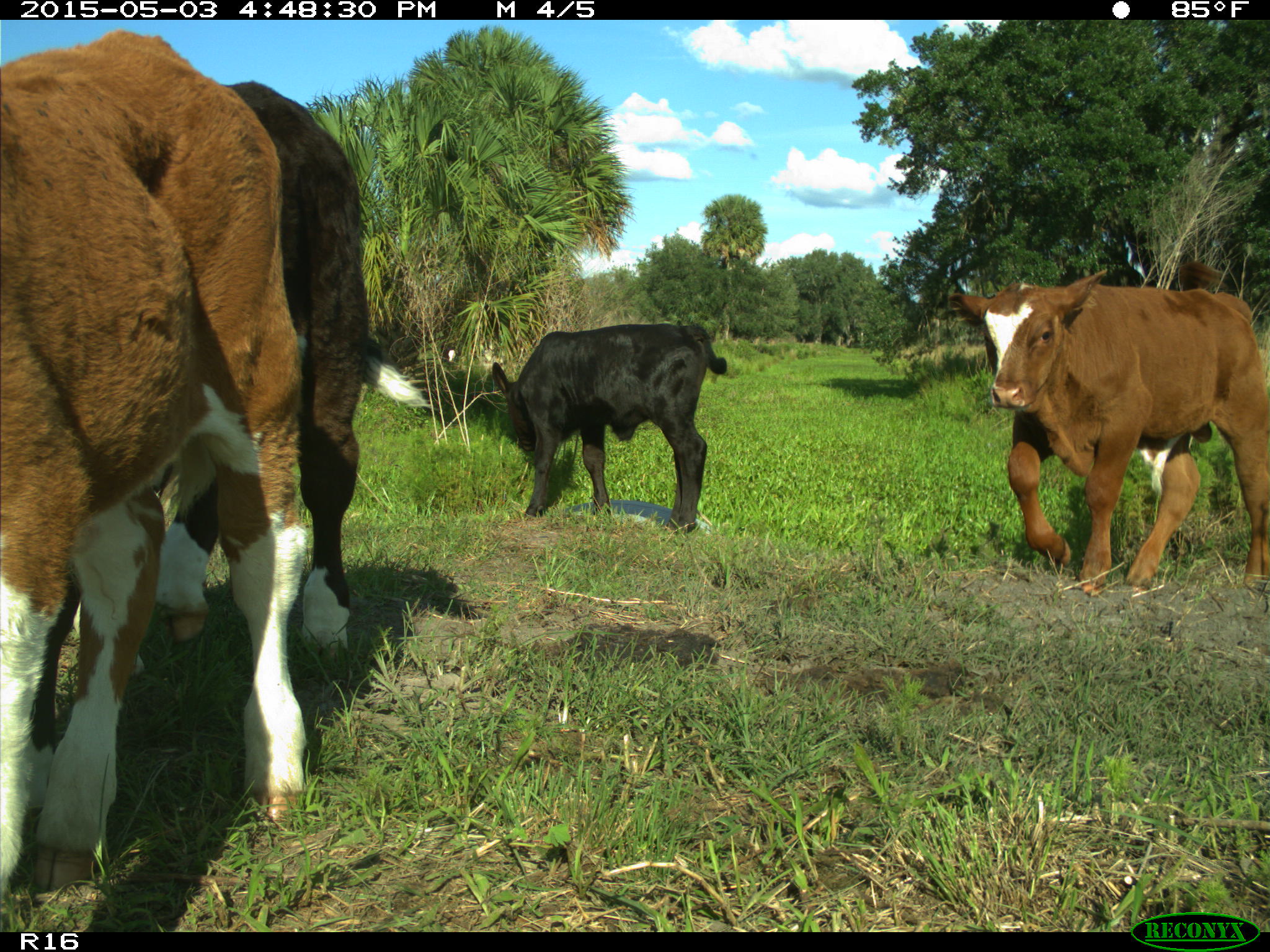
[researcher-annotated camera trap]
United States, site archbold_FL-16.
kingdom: Animalia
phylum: Chordata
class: Mammalia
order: Artiodactyla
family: Bovidae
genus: Bos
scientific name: Bos taurus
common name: domestic cow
Bos taurus (domestic cow).